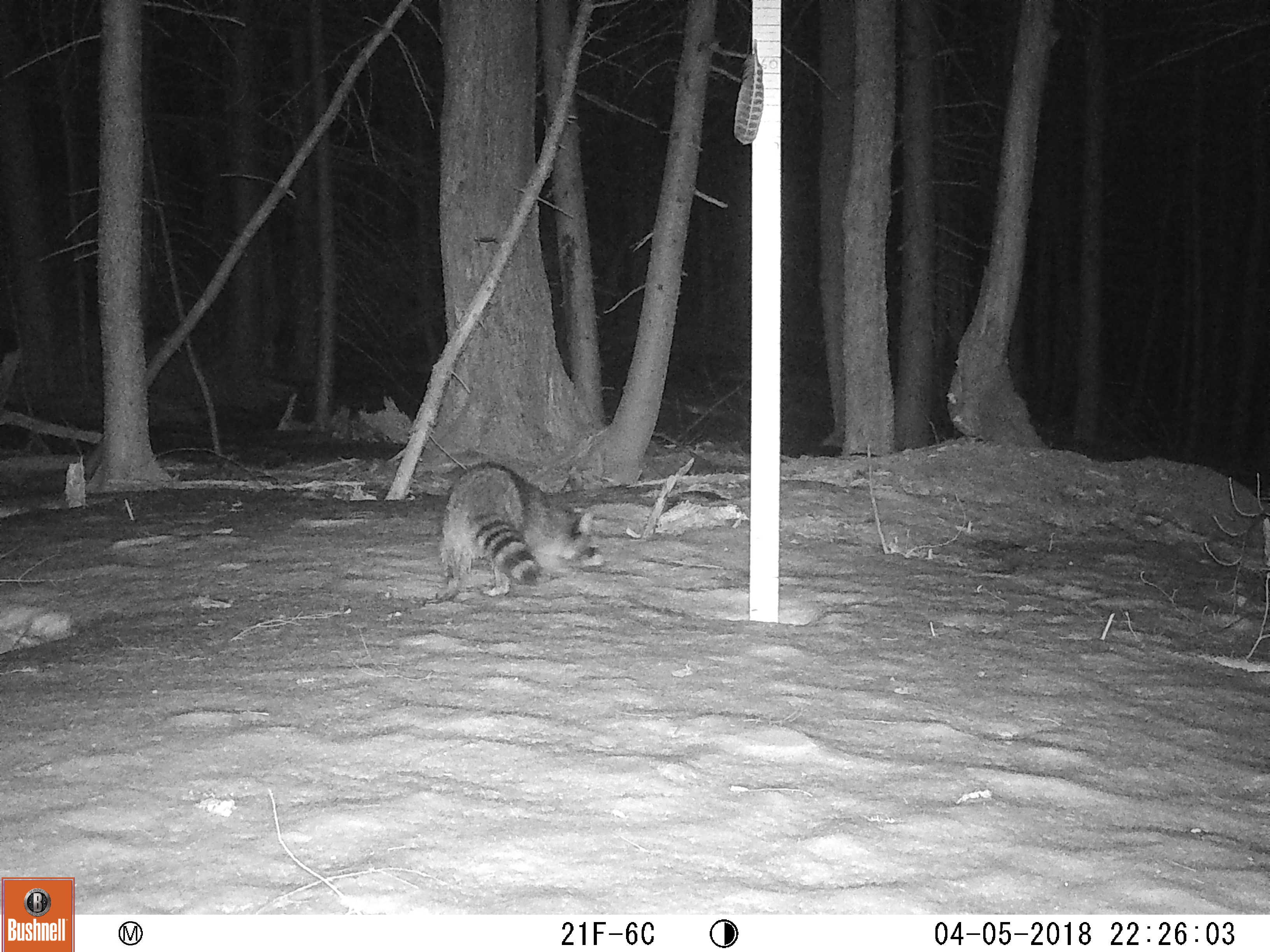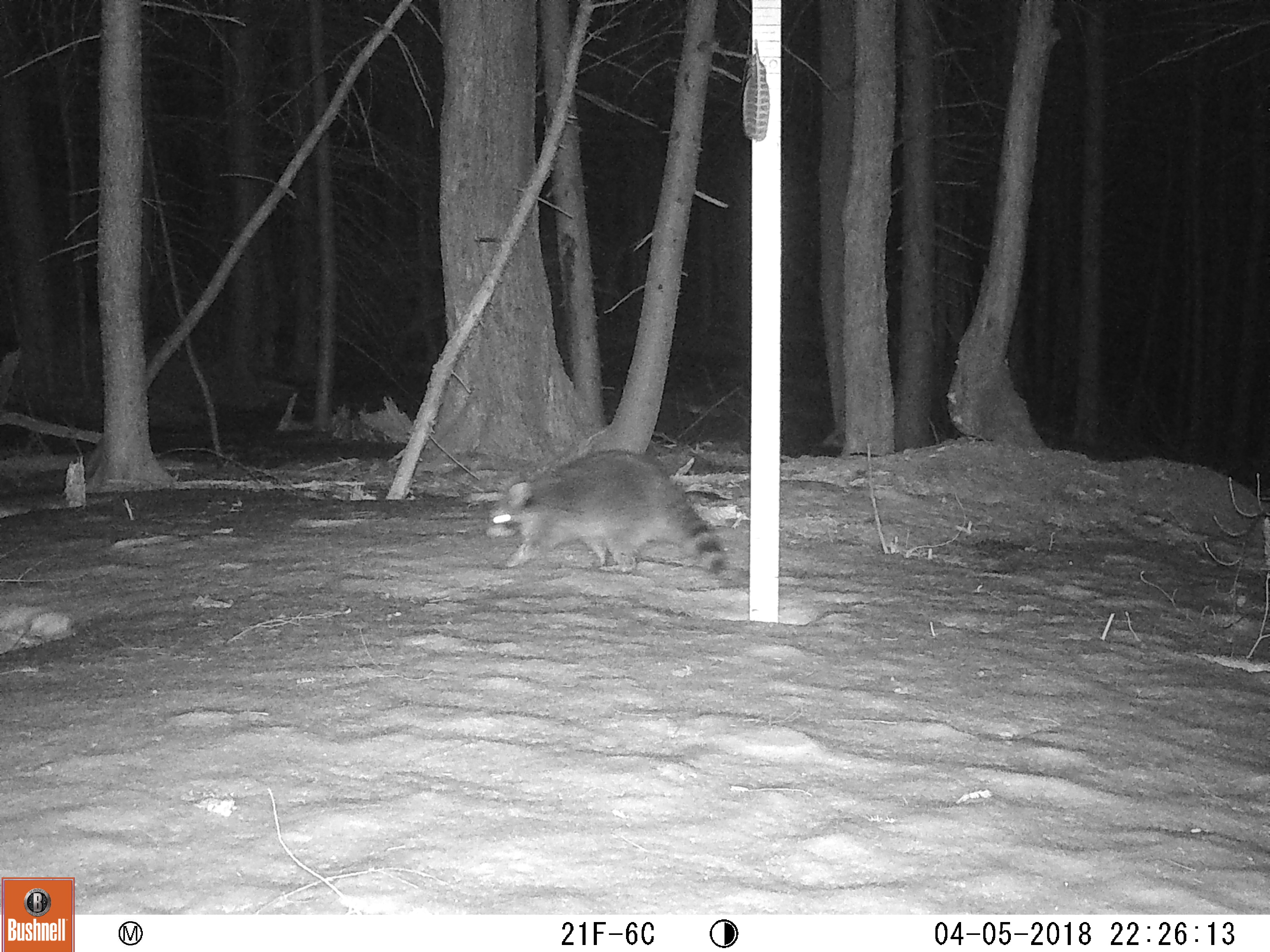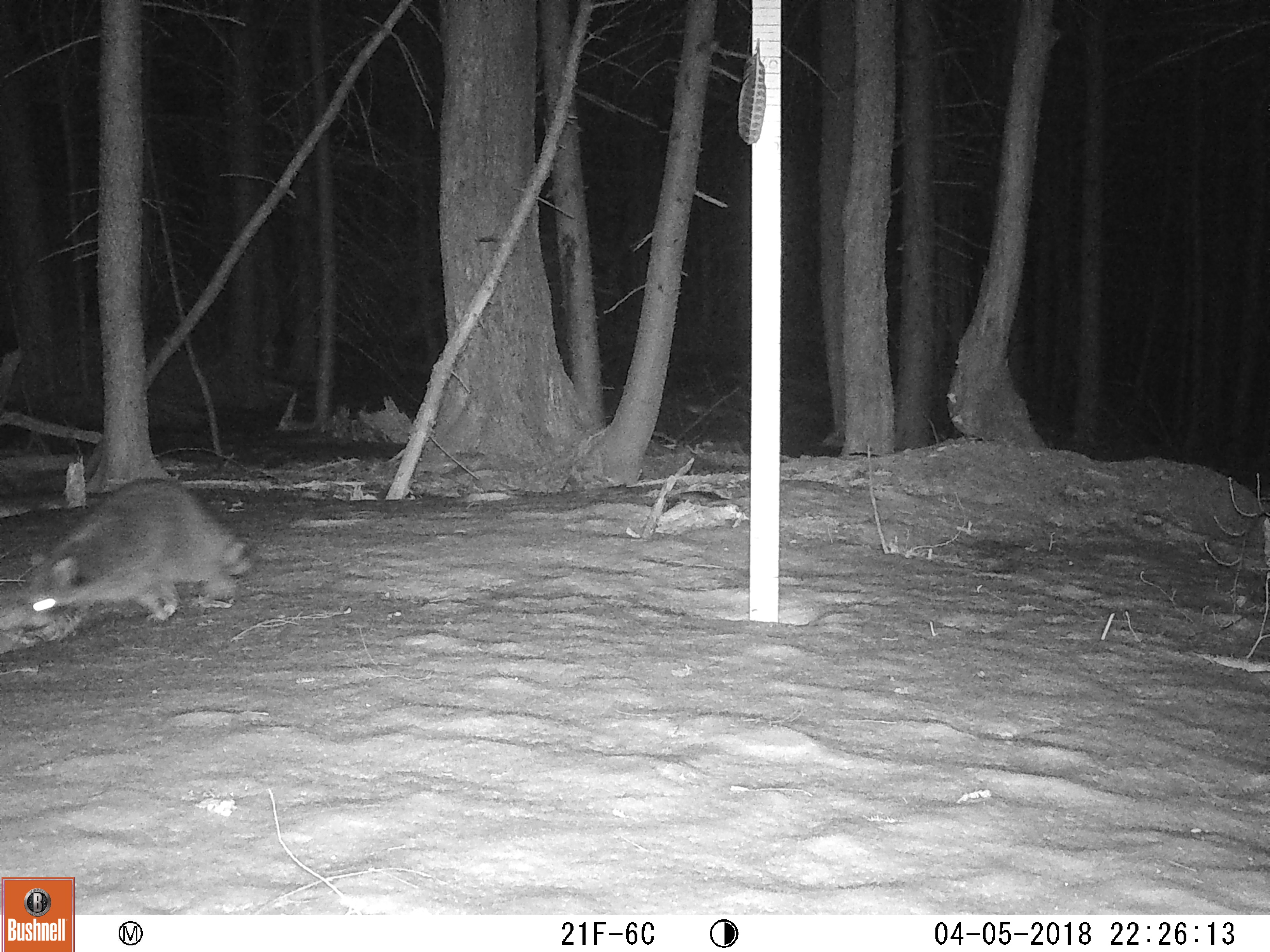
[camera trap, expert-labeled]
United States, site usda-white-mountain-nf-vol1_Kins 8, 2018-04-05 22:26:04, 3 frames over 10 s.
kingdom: Animalia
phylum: Chordata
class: Mammalia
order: Carnivora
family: Procyonidae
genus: Procyon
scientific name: Procyon lotor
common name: raccoon